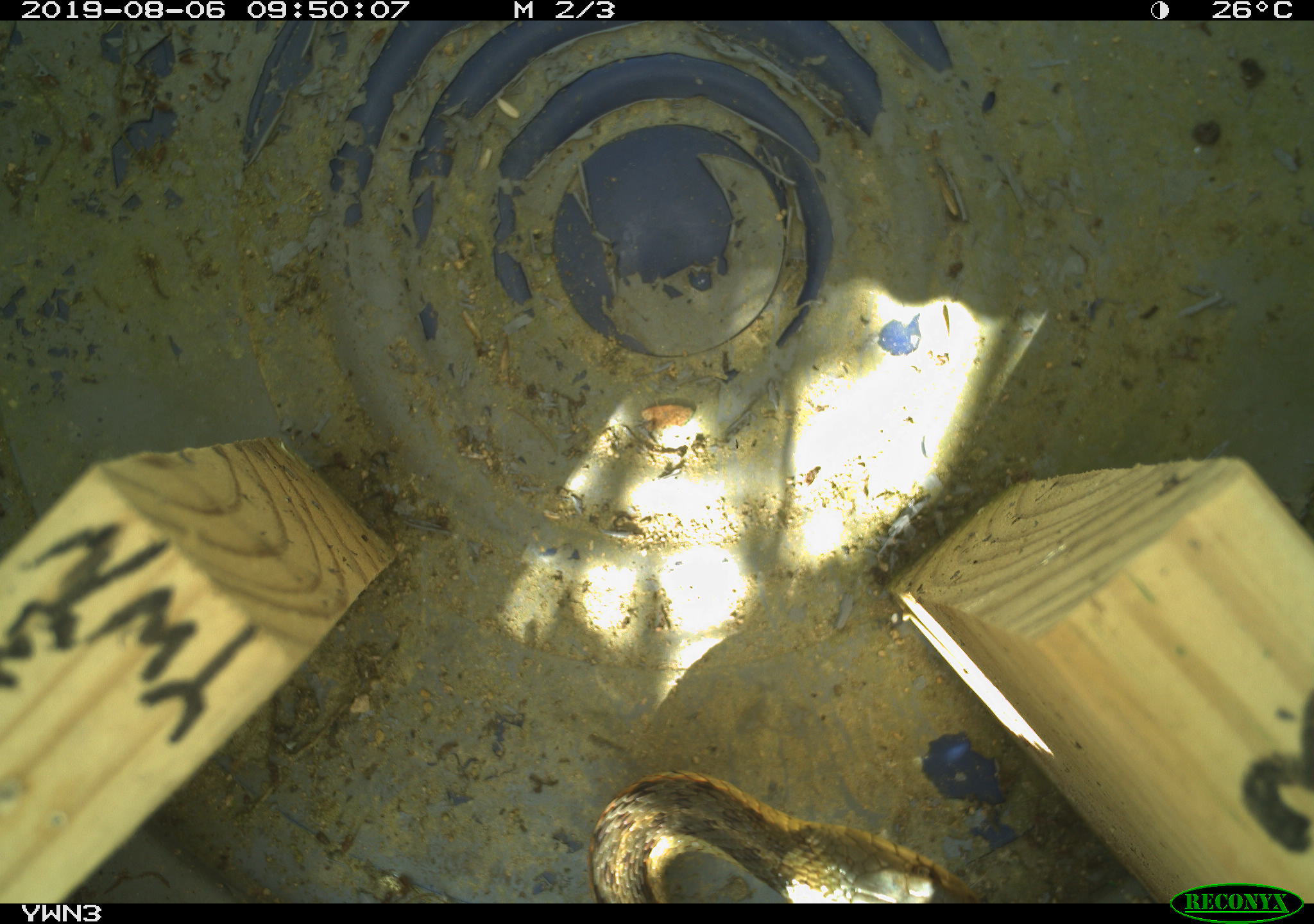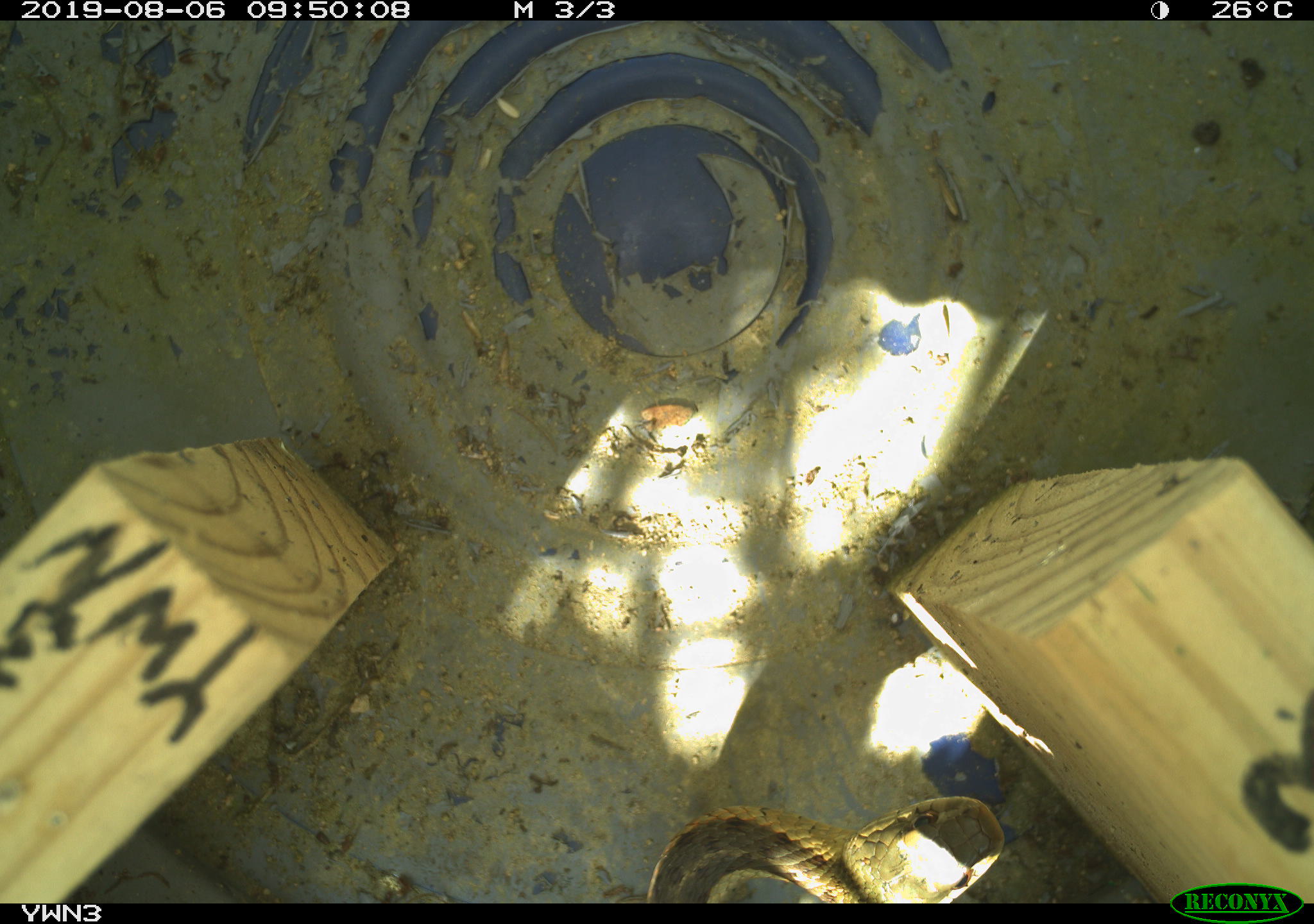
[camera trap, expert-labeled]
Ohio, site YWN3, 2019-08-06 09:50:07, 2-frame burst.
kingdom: Animalia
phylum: Chordata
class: Reptilia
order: Squamata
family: Colubridae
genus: Thamnophis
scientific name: Thamnophis sirtalis sirtalis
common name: eastern gartersnake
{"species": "eastern gartersnake (Thamnophis sirtalis sirtalis)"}